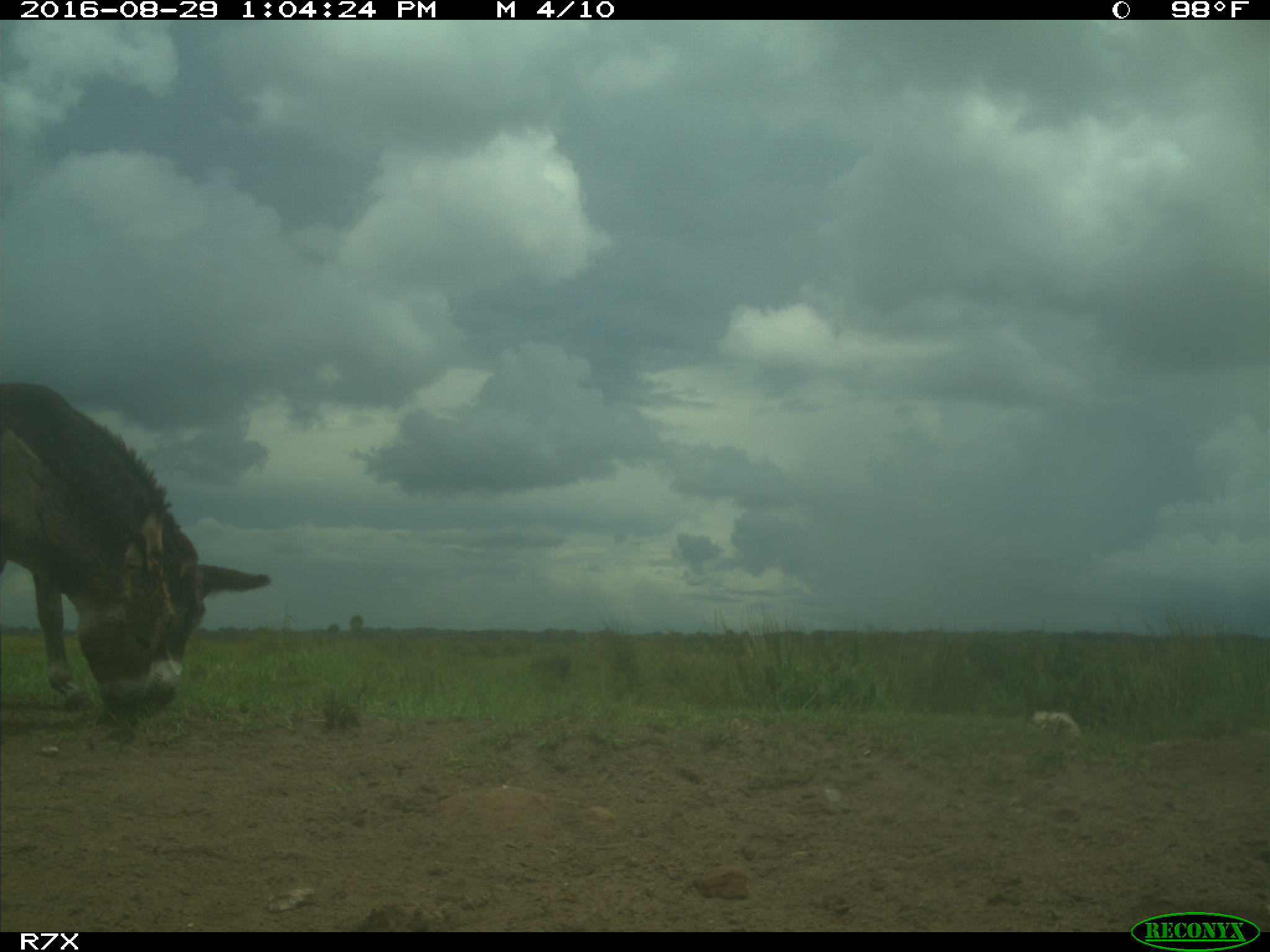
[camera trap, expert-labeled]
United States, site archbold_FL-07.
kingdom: Animalia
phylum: Chordata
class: Mammalia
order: Perissodactyla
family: Equidae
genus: Equus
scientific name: Equus africanus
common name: african wild ass